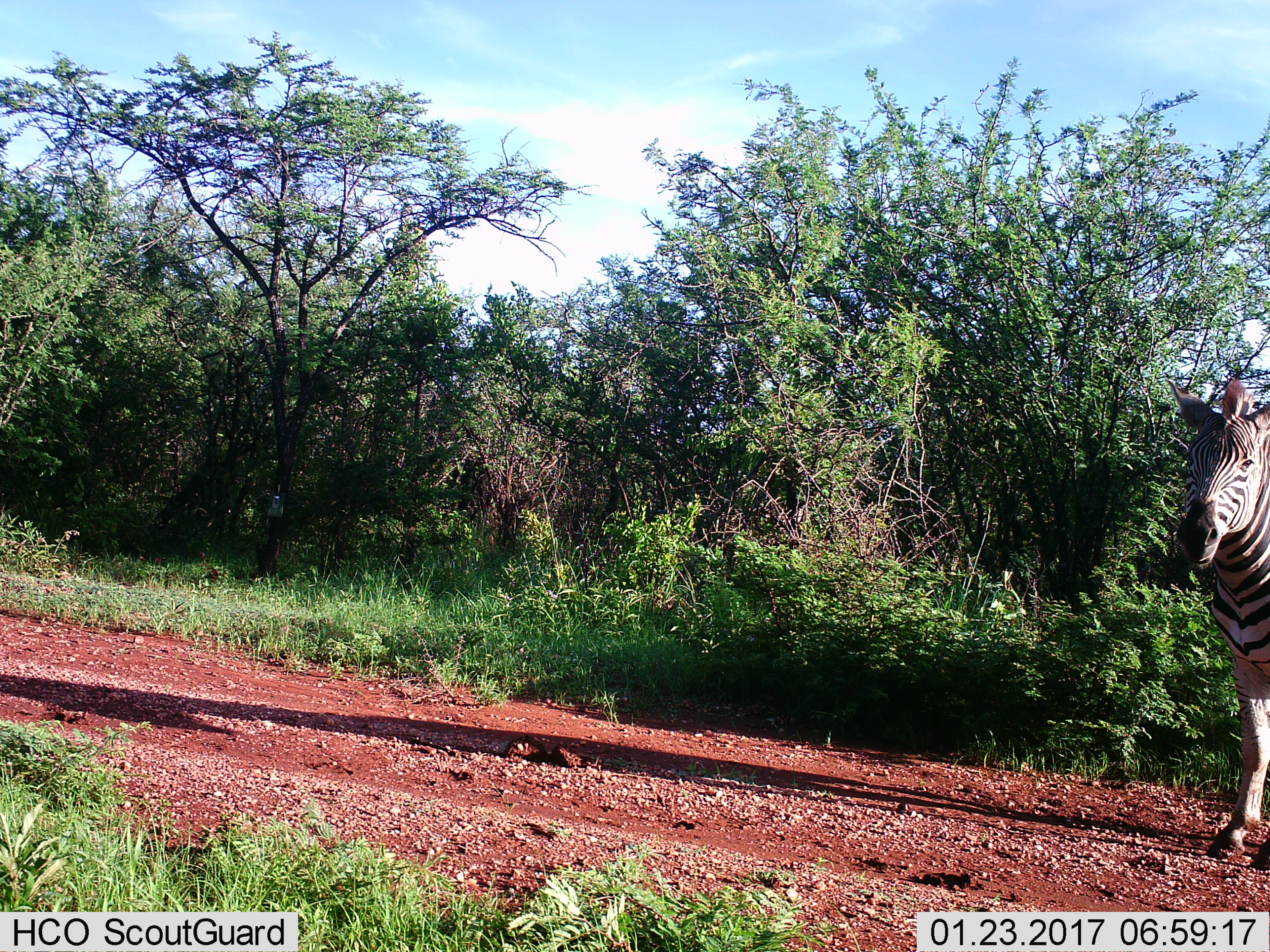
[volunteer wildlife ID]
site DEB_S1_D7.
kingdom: Animalia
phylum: Chordata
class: Mammalia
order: Perissodactyla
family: Equidae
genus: Equus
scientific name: Equus quagga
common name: plains zebra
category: zebraplains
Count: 1.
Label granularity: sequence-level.